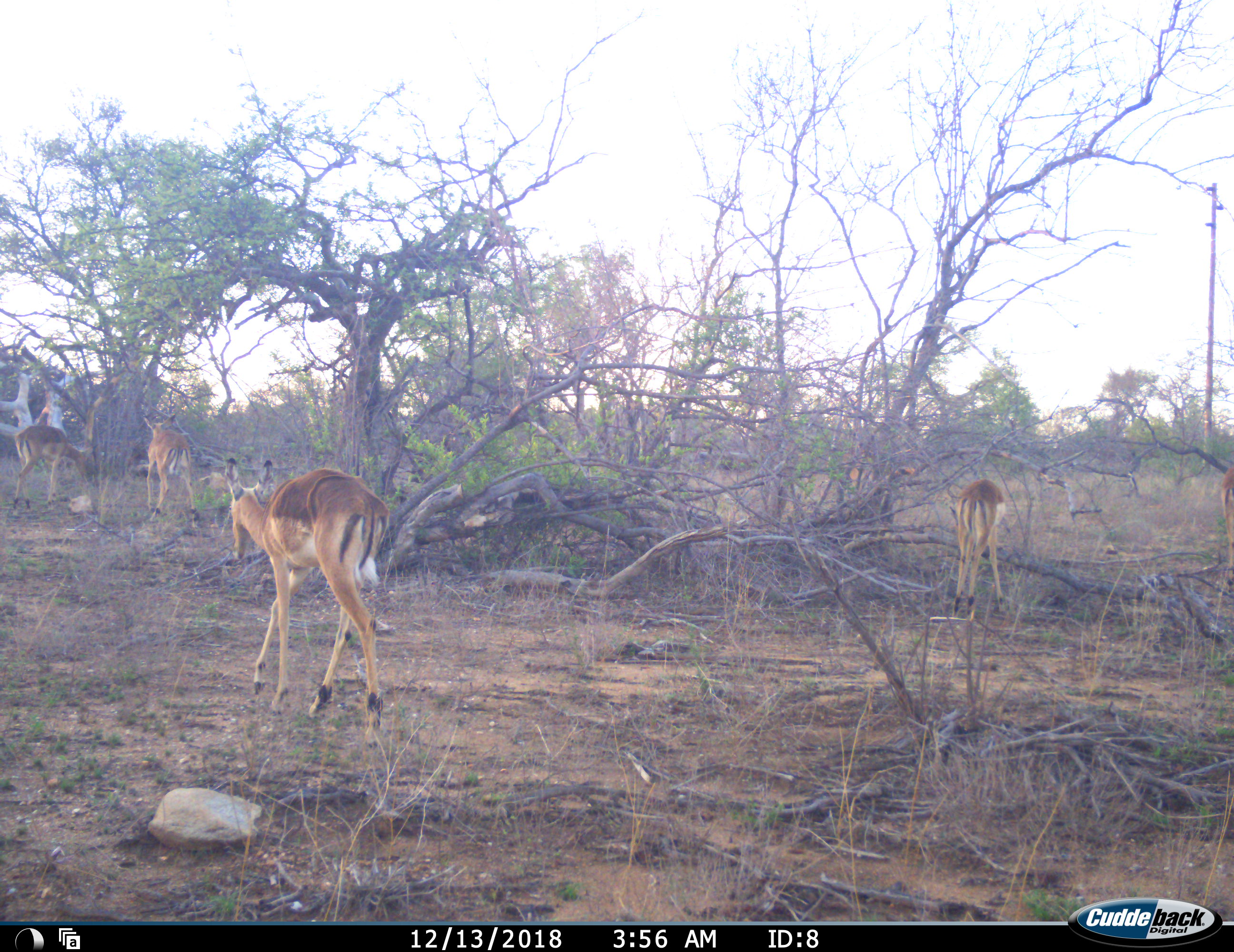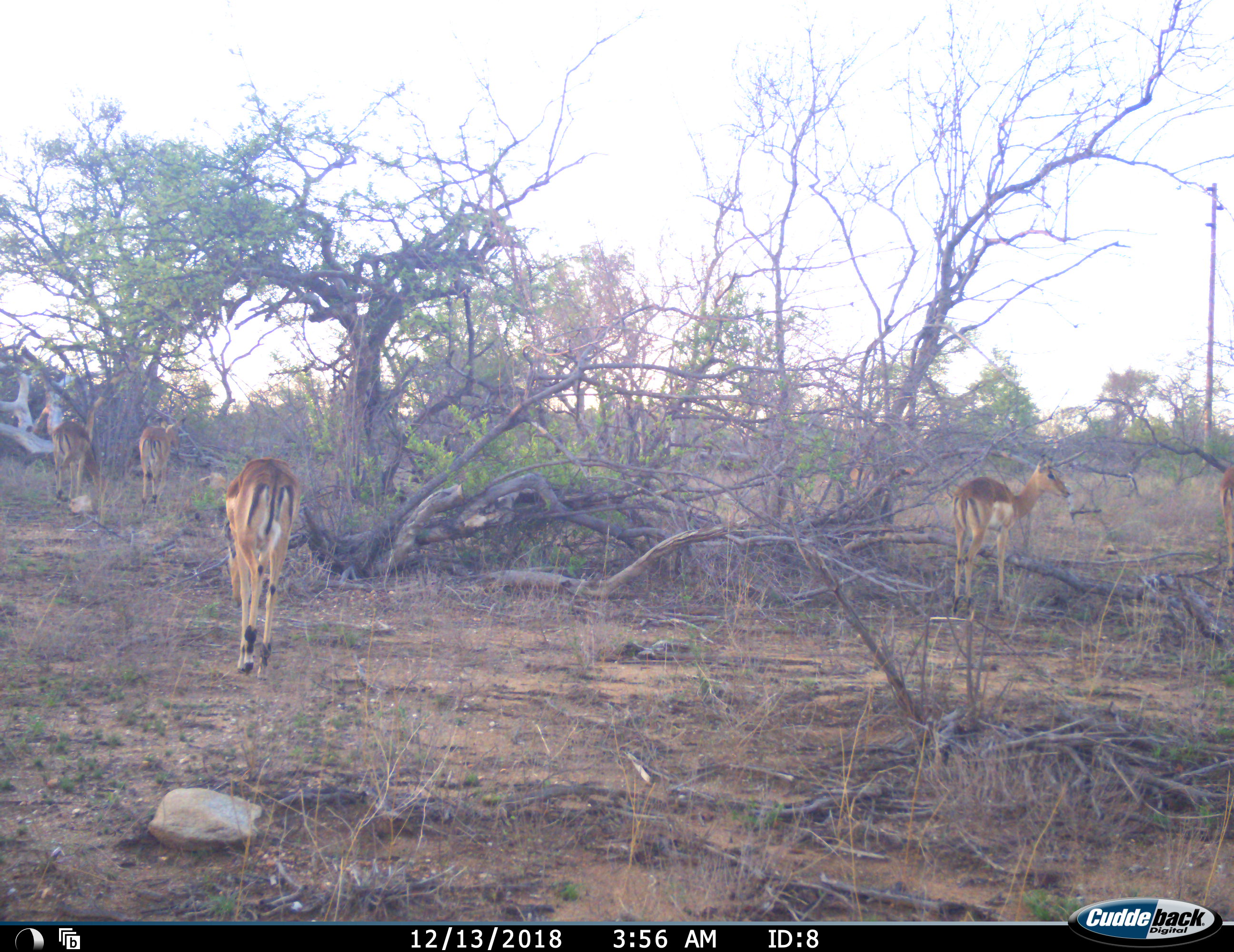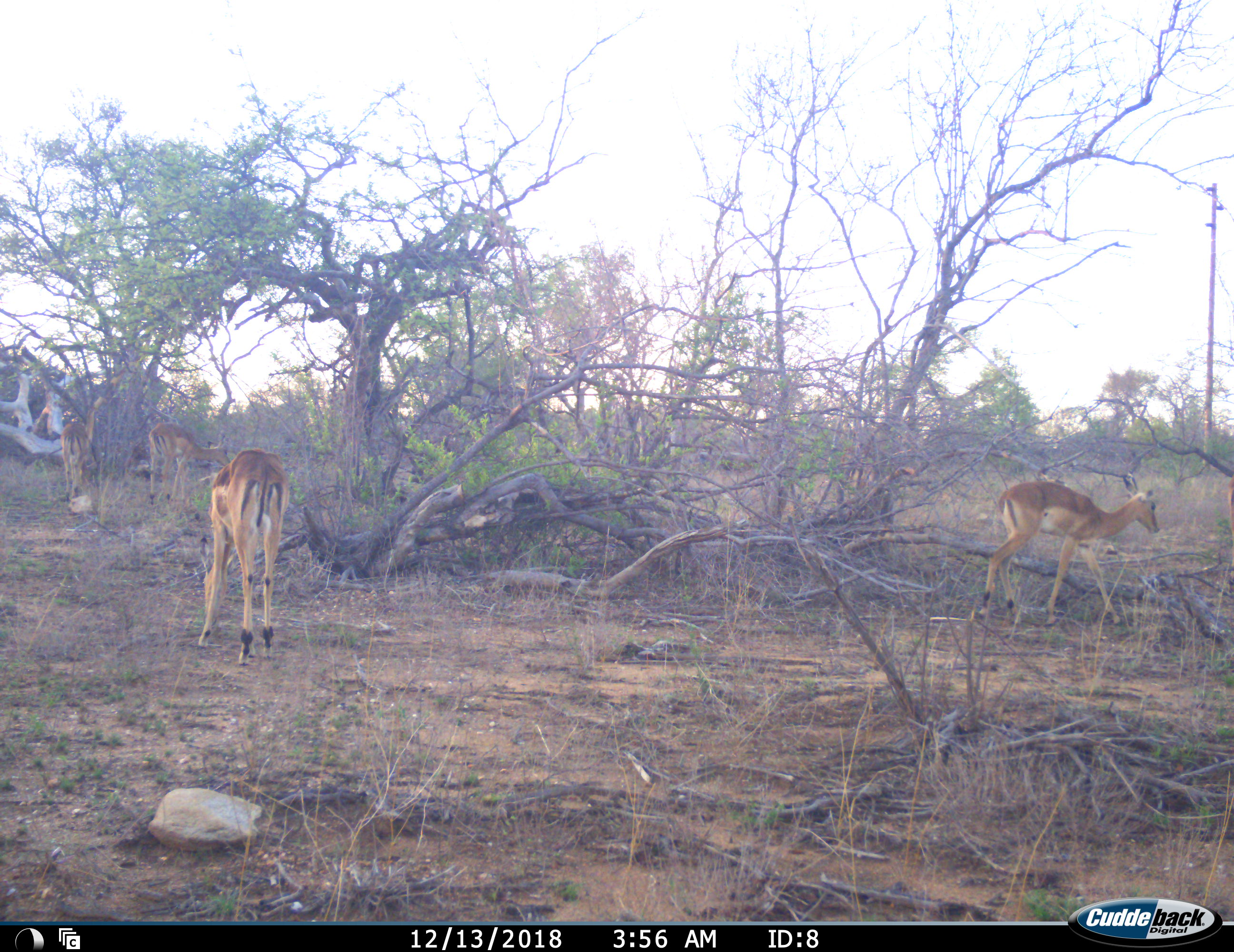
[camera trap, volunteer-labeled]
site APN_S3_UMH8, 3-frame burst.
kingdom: Animalia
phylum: Chordata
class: Mammalia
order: Artiodactyla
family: Bovidae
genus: Aepyceros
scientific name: Aepyceros melampus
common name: impala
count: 6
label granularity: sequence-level